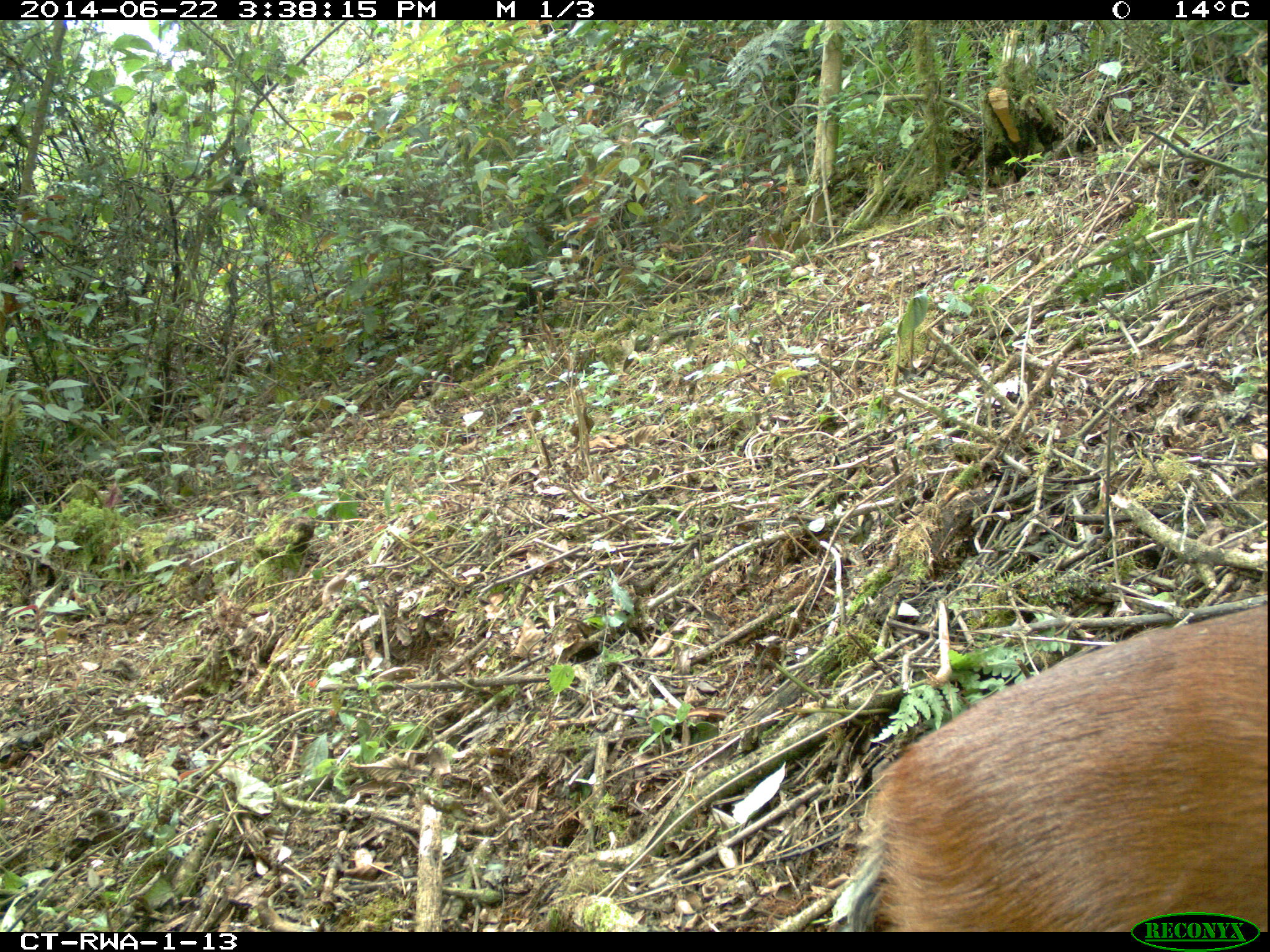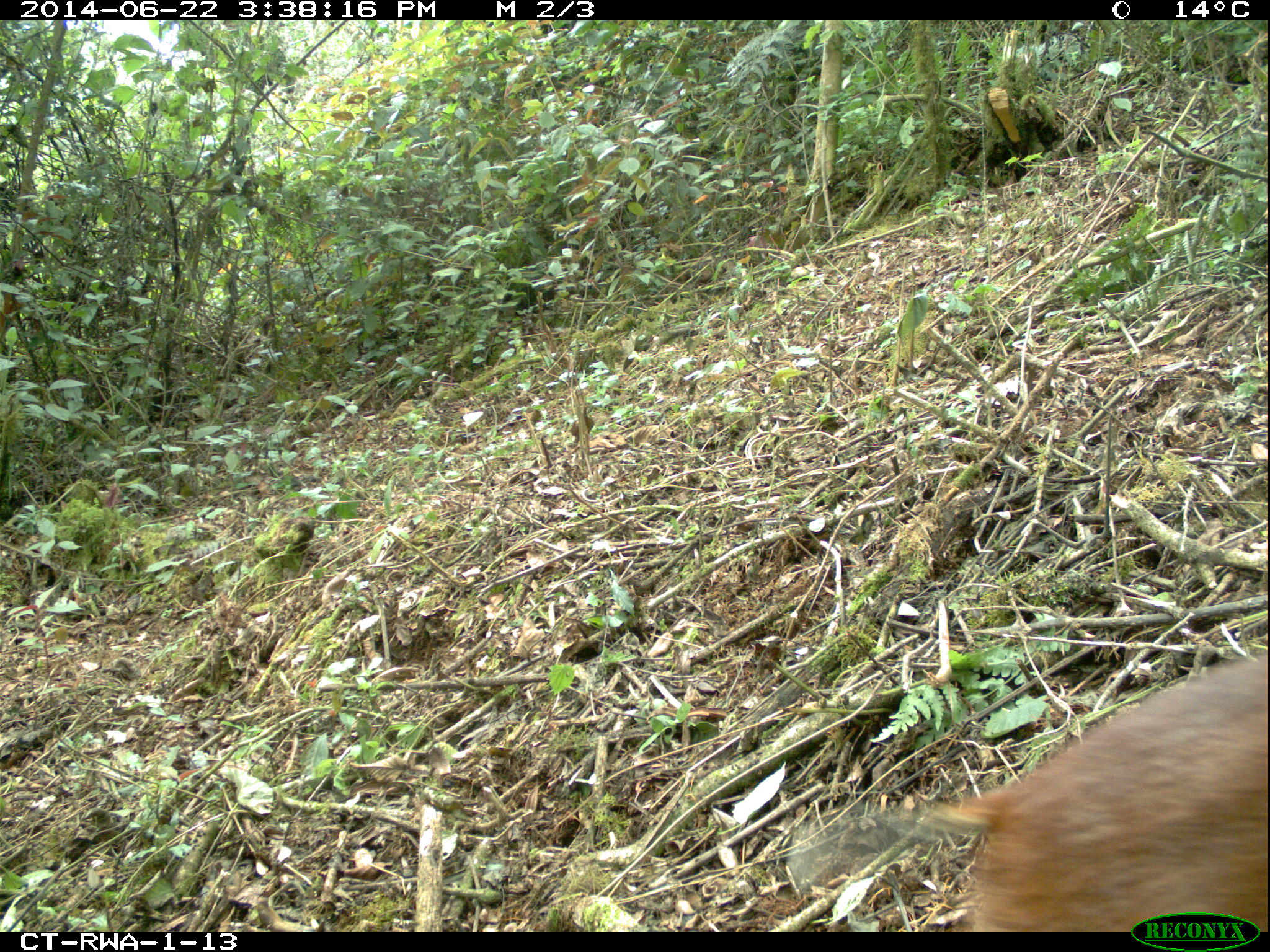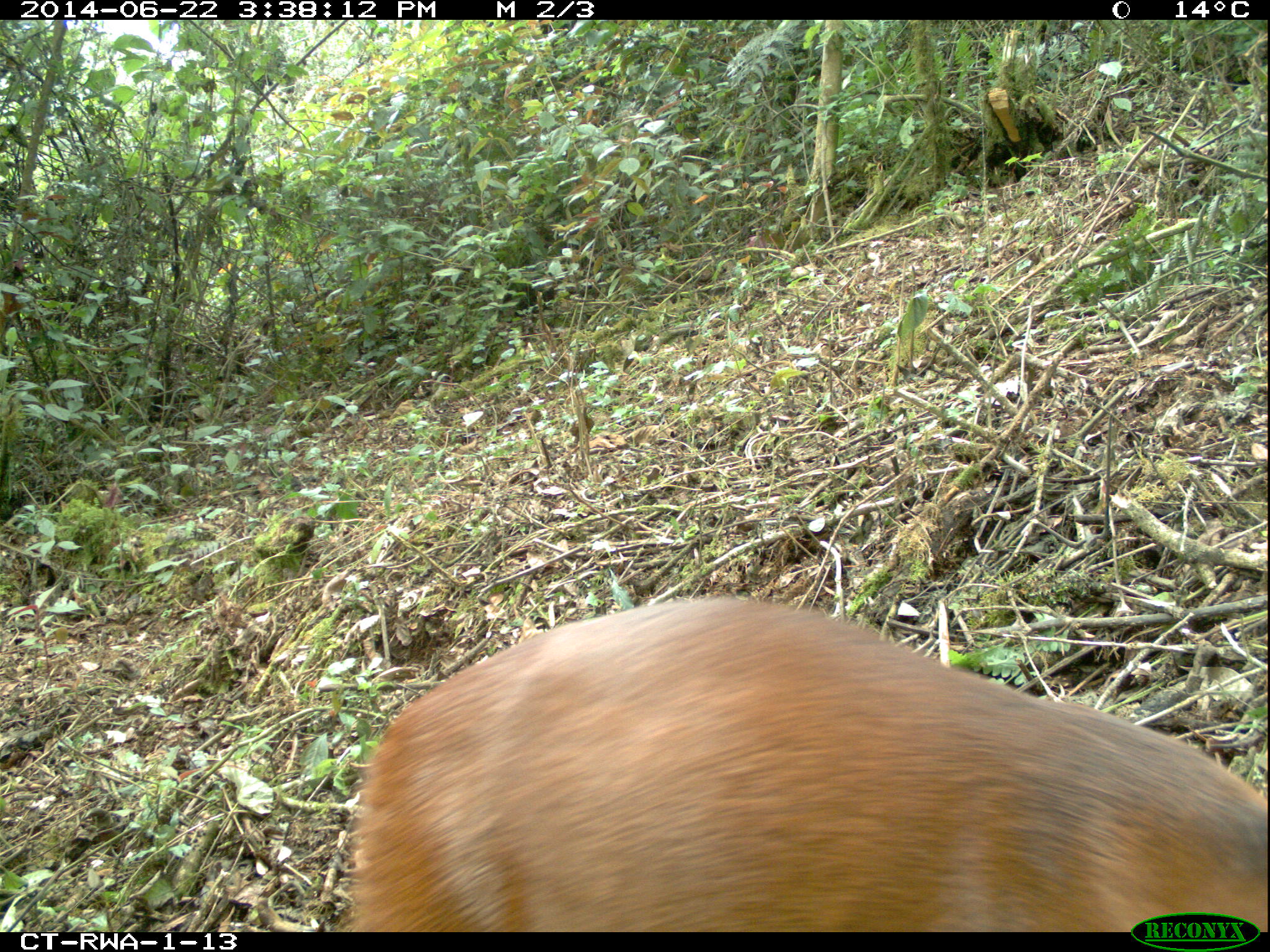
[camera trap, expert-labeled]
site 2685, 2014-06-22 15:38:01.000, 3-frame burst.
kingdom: Animalia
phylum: Chordata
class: Mammalia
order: Artiodactyla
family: Bovidae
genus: Cephalophus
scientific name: Cephalophus nigrifrons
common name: black-fronted duiker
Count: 1.